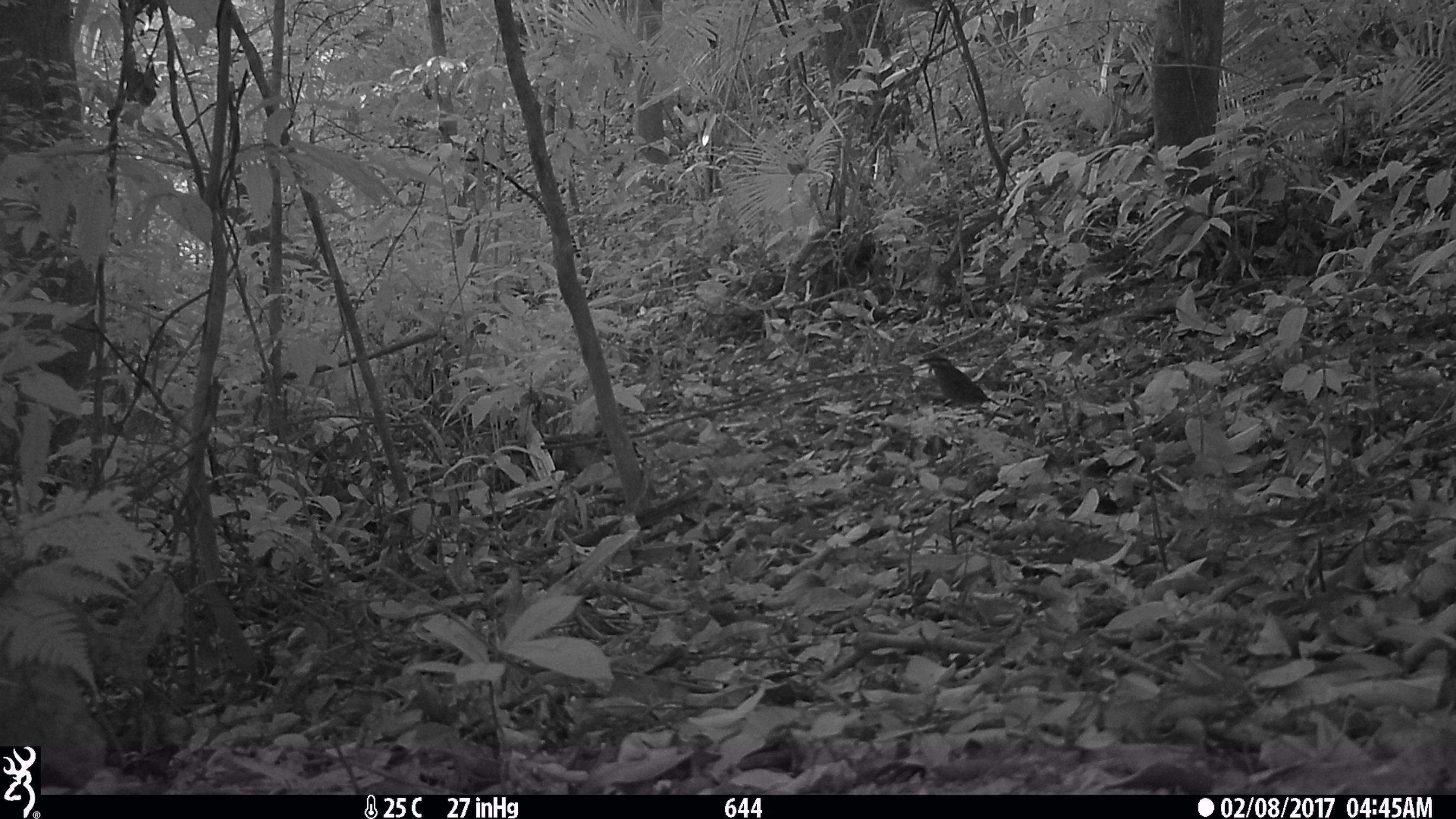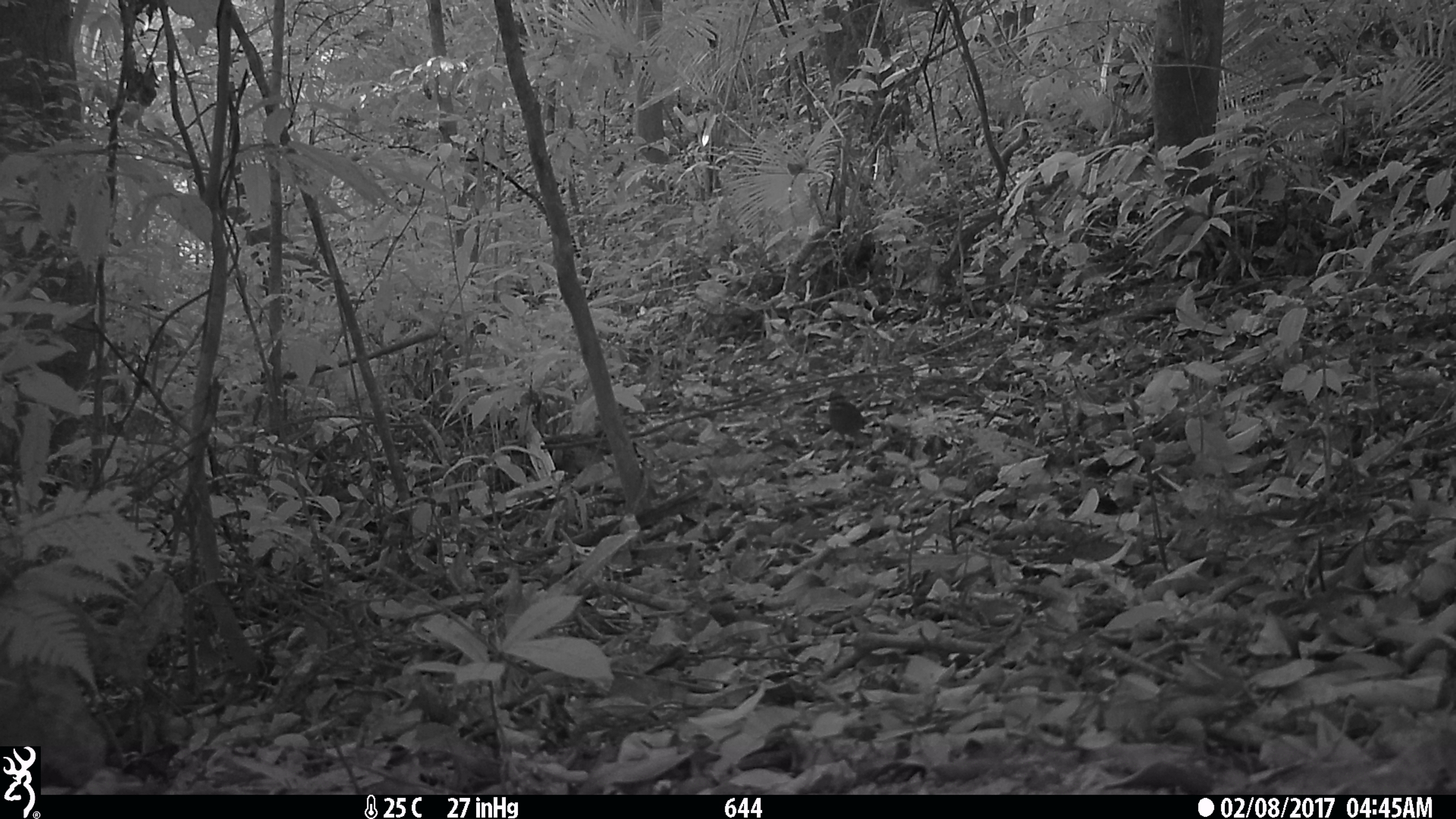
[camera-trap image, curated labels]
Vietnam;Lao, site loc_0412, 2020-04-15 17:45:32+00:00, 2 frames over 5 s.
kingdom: Animalia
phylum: Chordata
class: Aves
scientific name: Aves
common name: bird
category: unidentified bird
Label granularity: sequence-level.